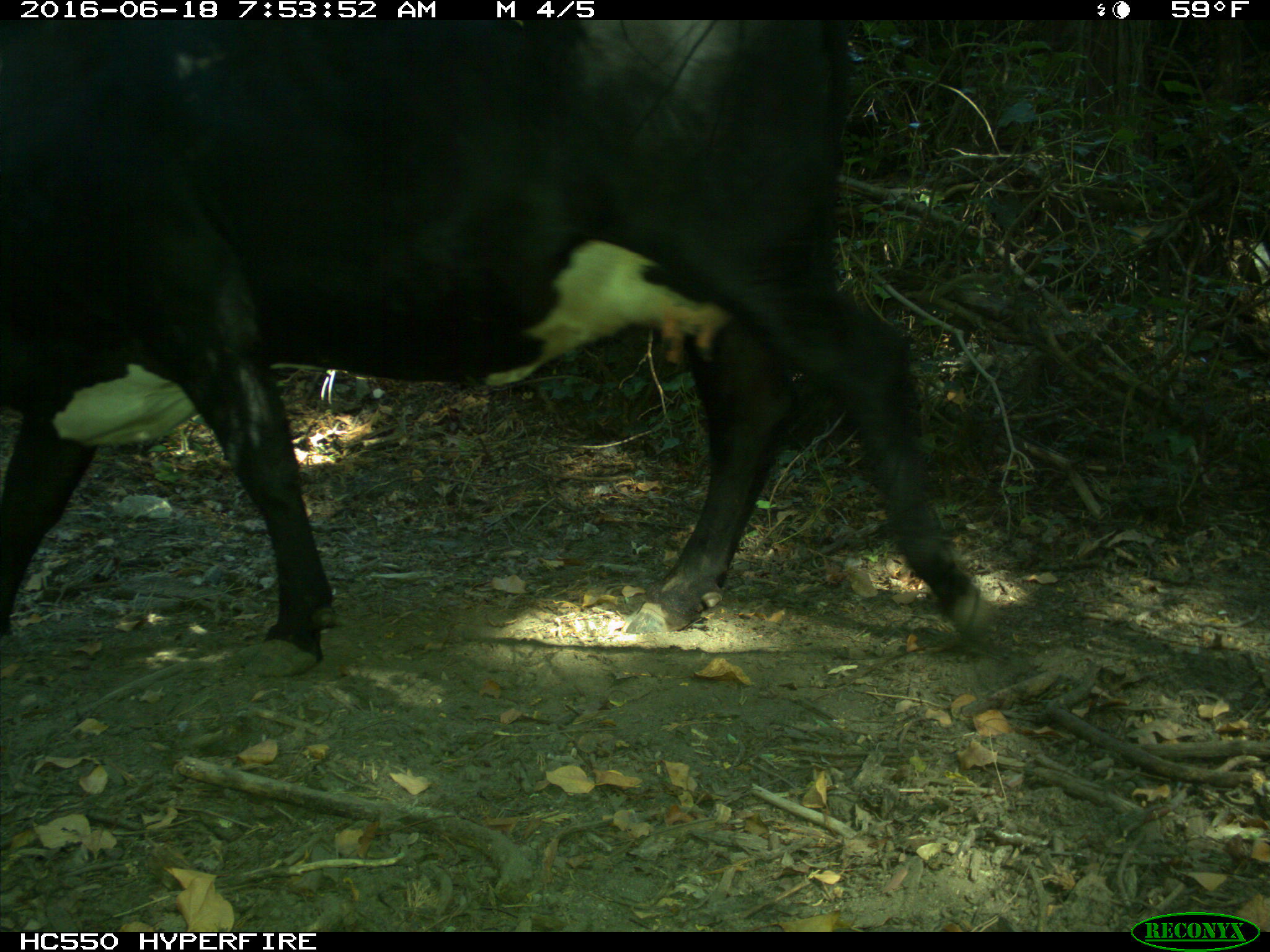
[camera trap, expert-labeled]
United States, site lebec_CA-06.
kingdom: Animalia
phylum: Chordata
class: Mammalia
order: Artiodactyla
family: Bovidae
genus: Bos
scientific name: Bos taurus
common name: domestic cow